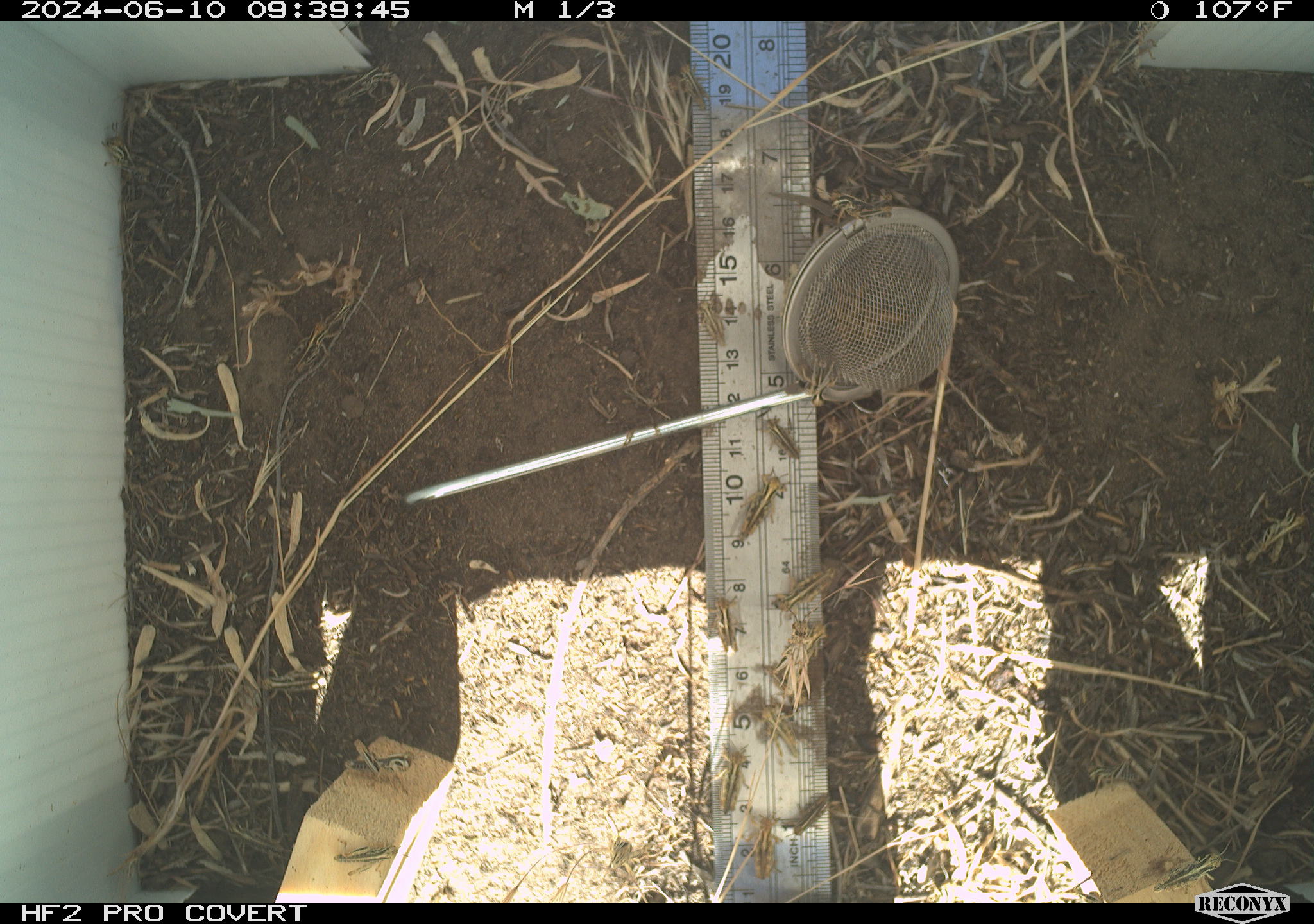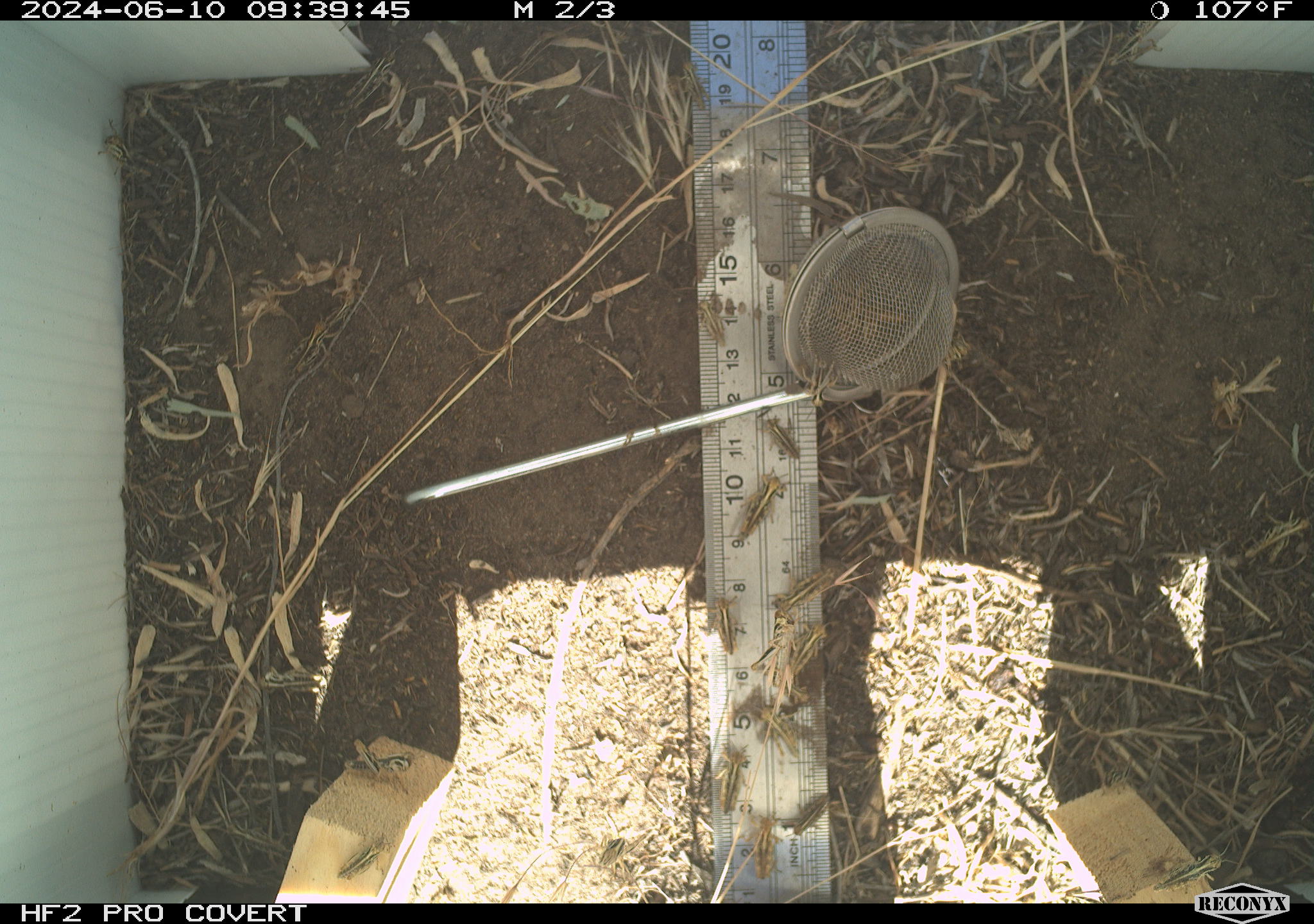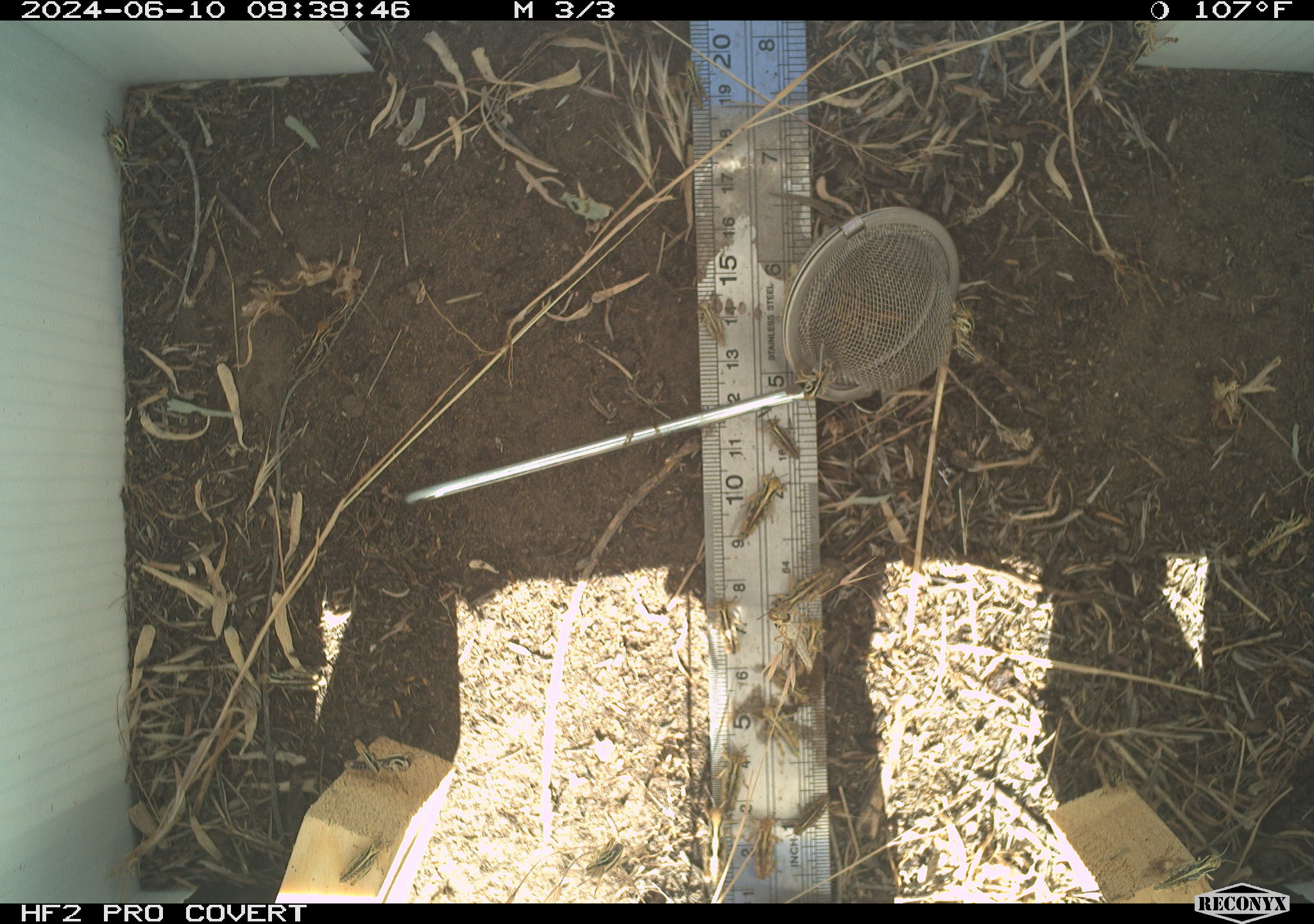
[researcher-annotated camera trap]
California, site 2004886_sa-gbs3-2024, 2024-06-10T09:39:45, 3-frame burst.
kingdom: Animalia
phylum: Arthropoda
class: Insecta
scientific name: Insecta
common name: insect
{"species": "insect (Insecta)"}